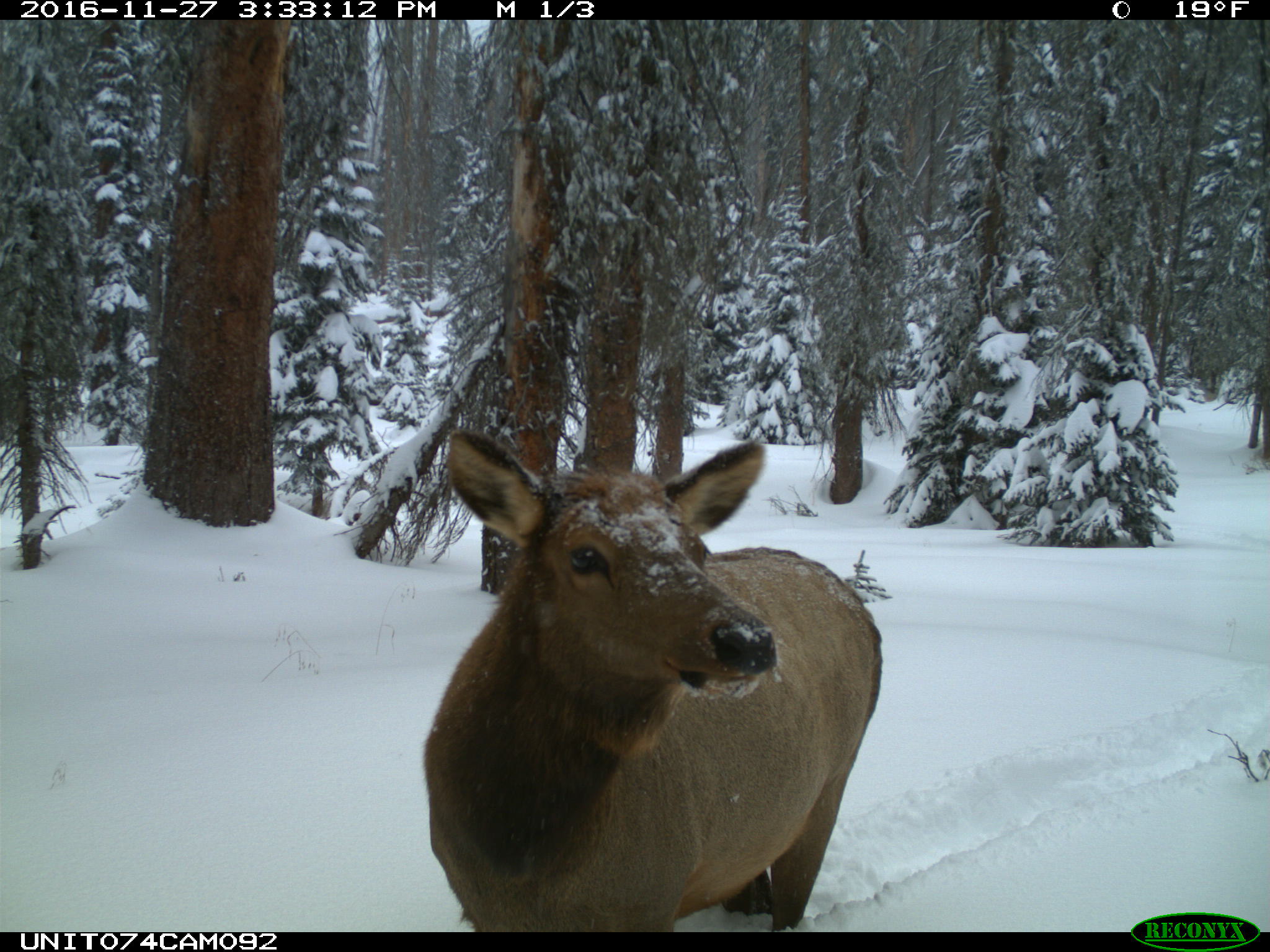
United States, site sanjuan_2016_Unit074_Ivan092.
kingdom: Animalia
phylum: Chordata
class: Mammalia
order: Artiodactyla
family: Cervidae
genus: Cervus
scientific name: Cervus elaphus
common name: red deer